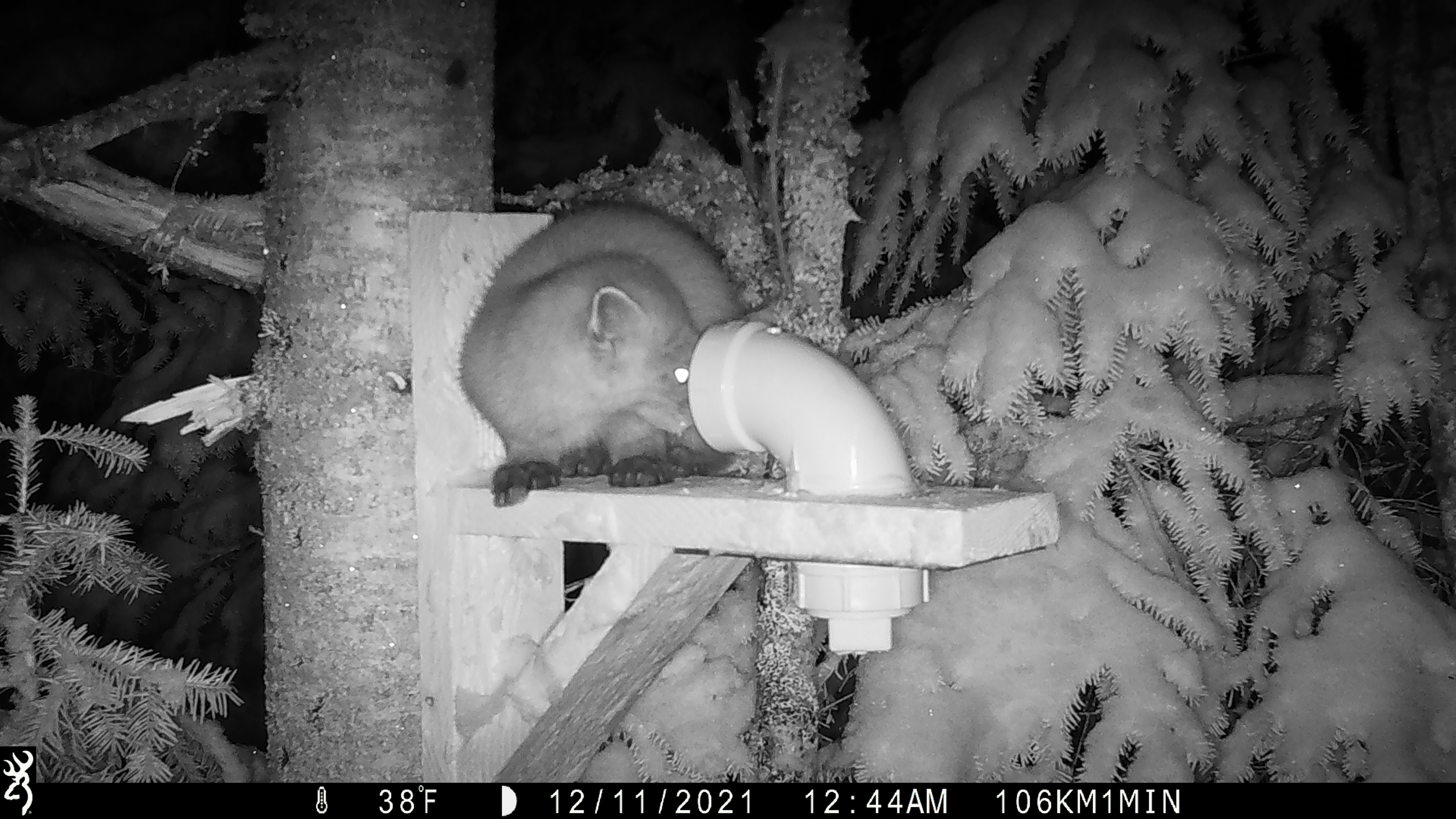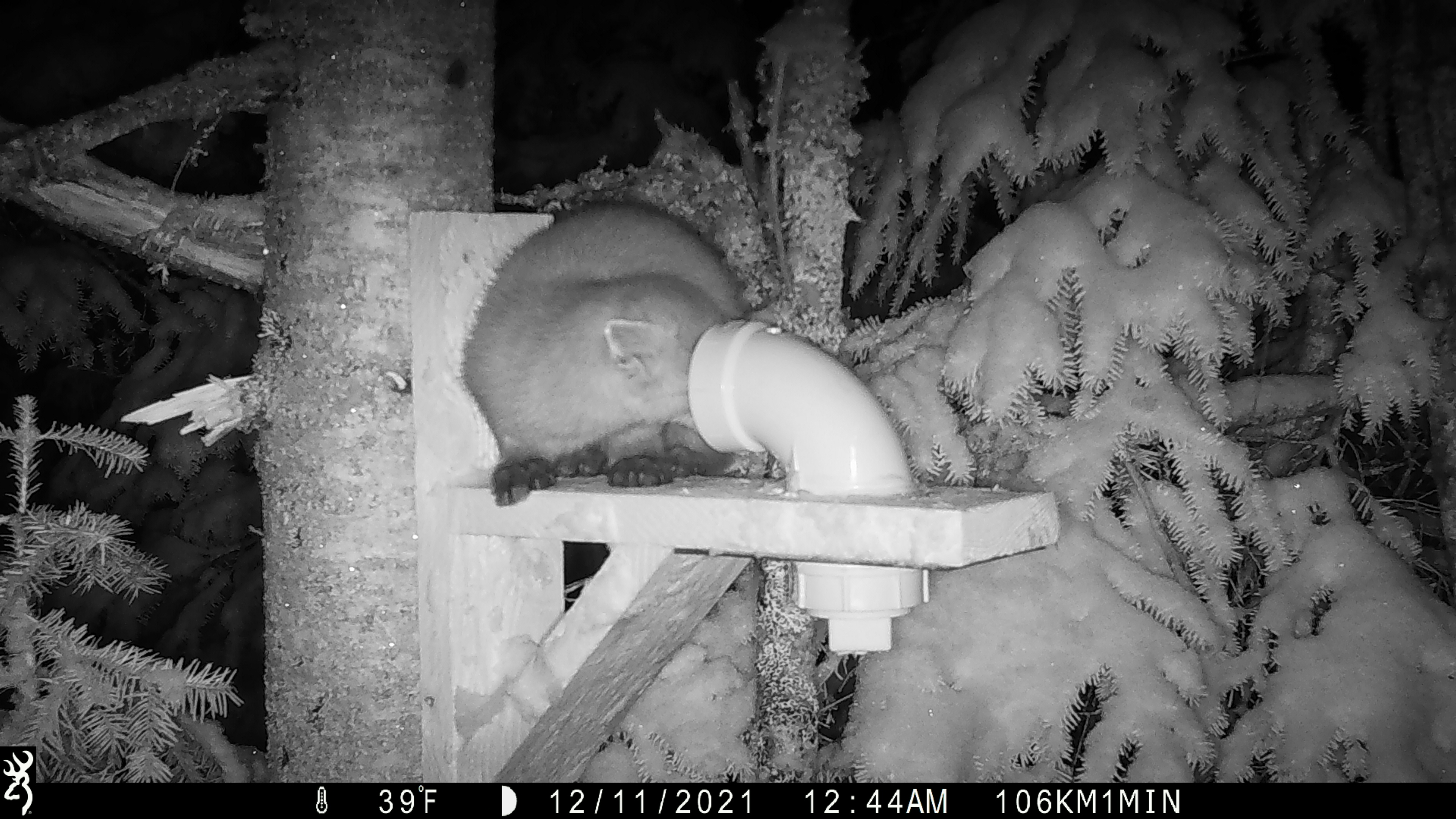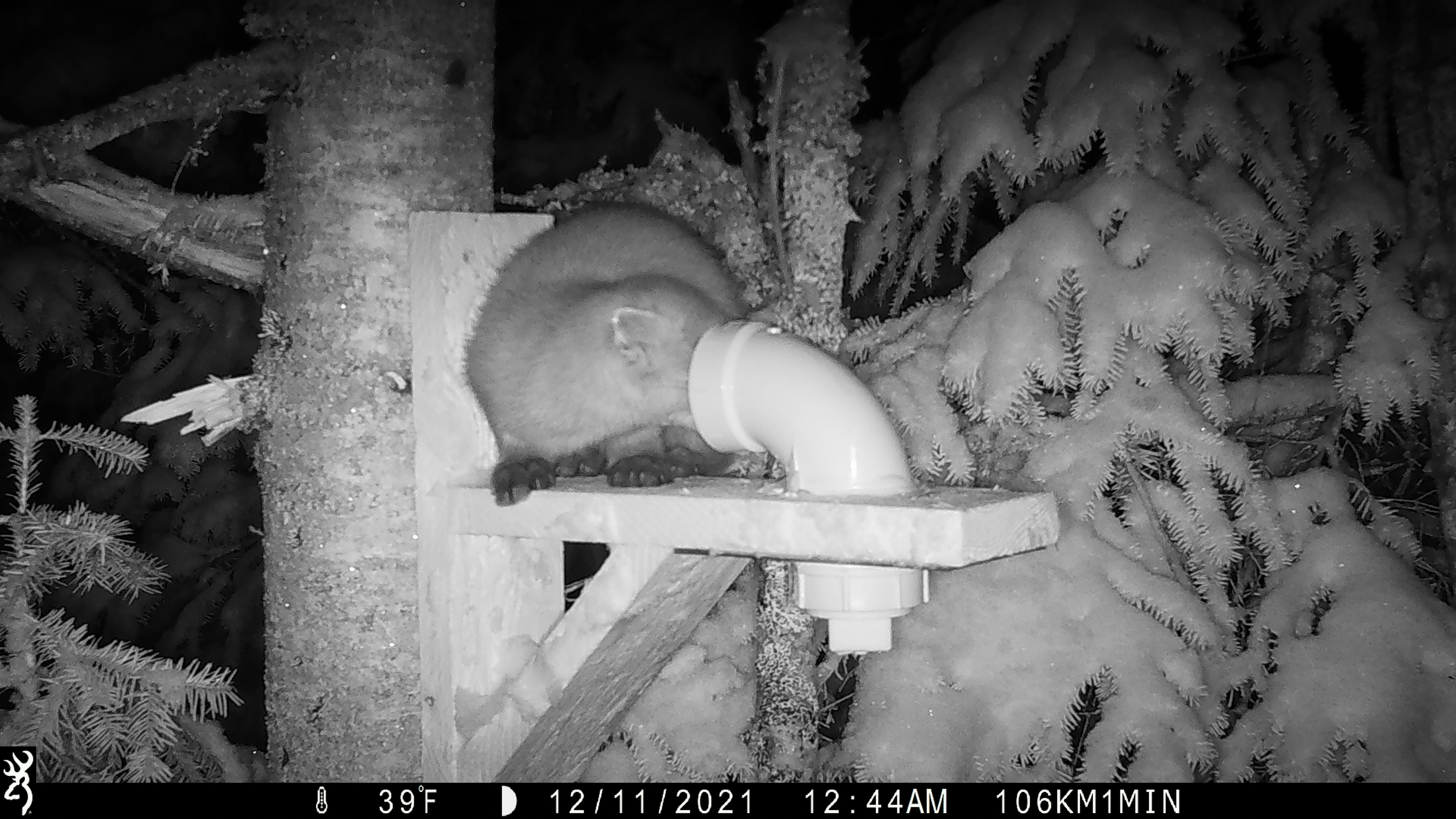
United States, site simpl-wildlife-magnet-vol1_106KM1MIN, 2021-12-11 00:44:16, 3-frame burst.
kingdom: Animalia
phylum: Chordata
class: Mammalia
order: Carnivora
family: Mustelidae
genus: Martes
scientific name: Martes americana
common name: american marten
American marten (Martes americana).